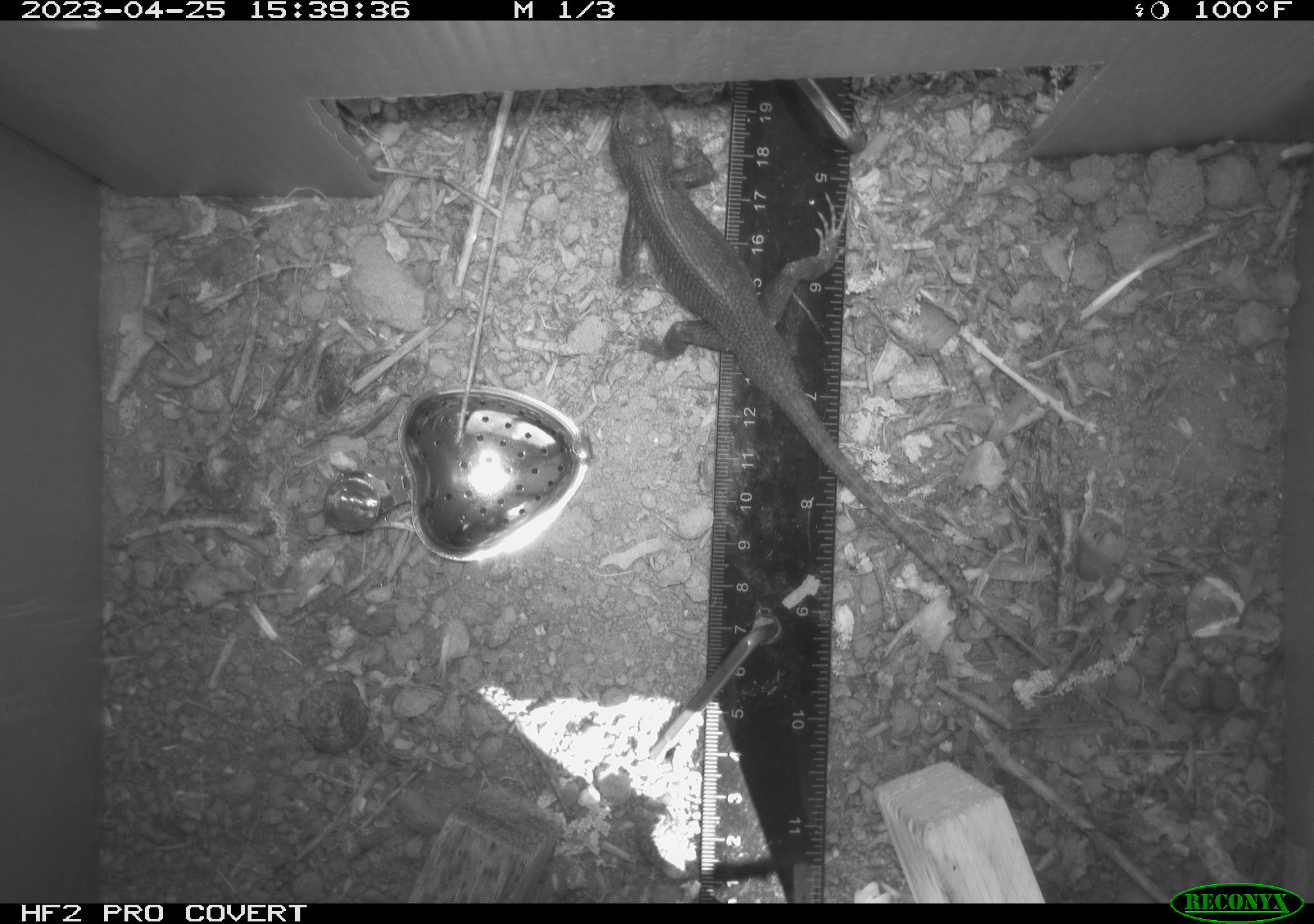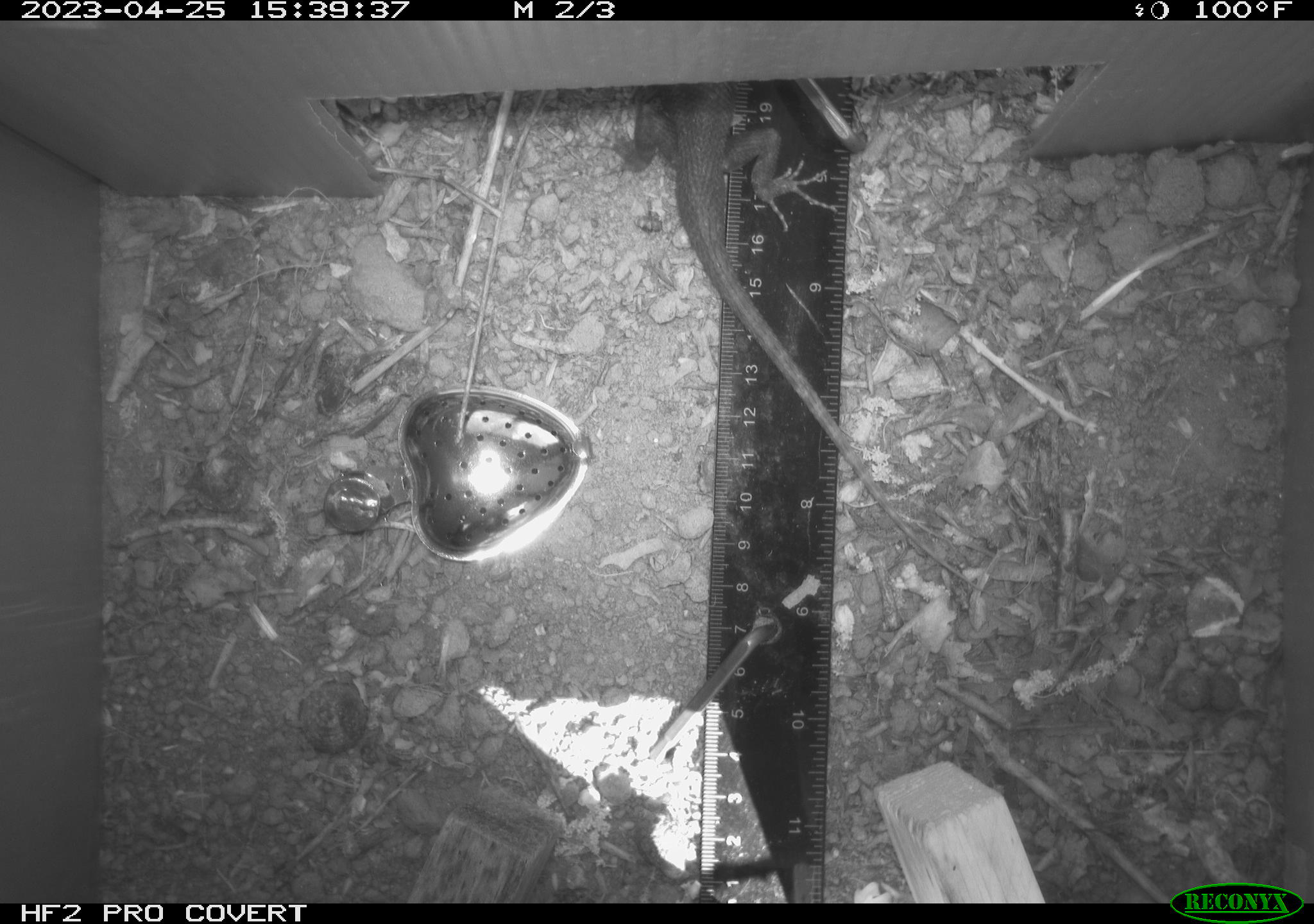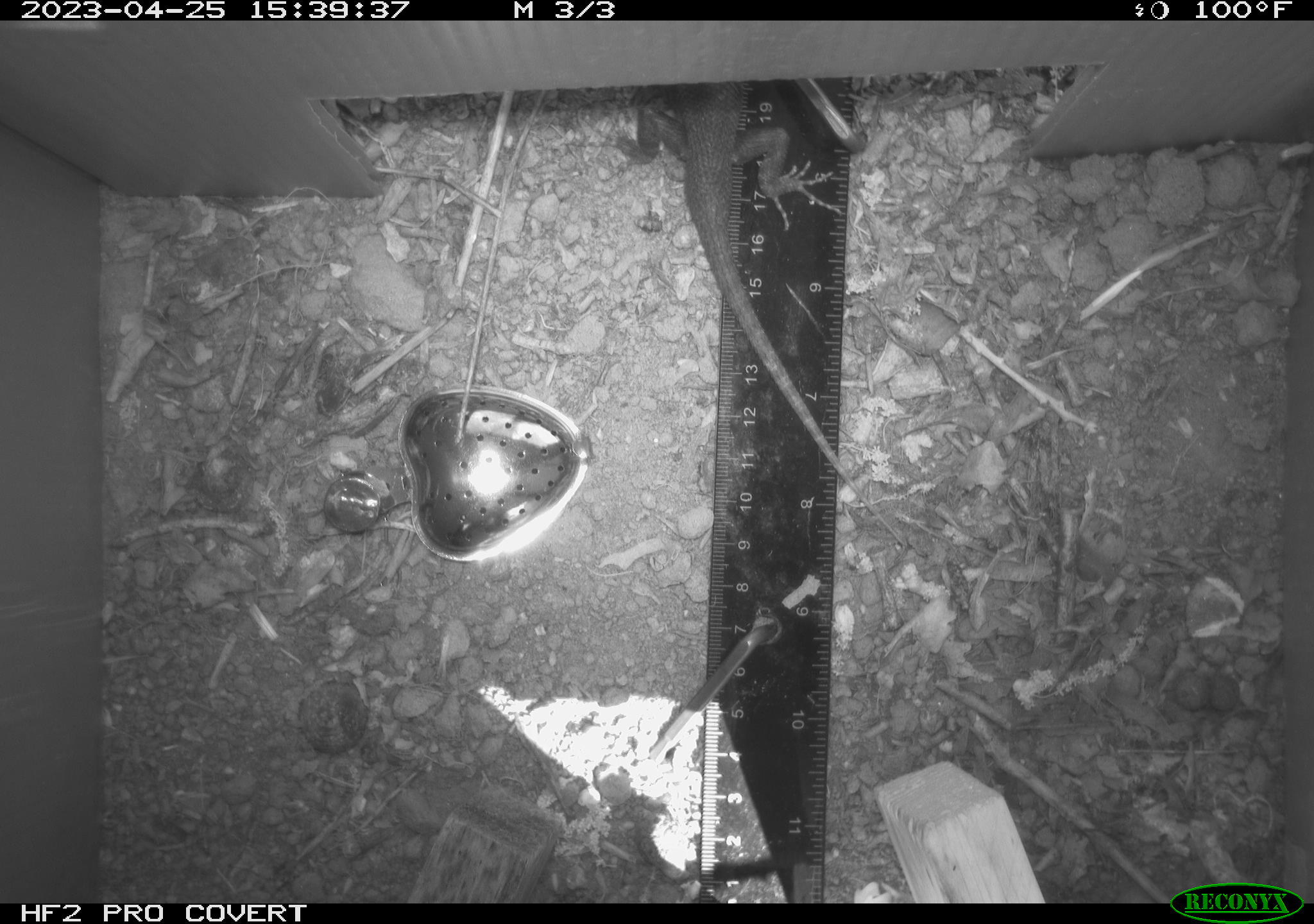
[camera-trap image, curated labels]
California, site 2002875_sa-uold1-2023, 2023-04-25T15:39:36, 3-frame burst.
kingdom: Animalia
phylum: Chordata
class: Reptilia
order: Squamata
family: Phrynosomatidae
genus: Sceloporus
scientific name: Sceloporus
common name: spiny lizards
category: sceloporus species